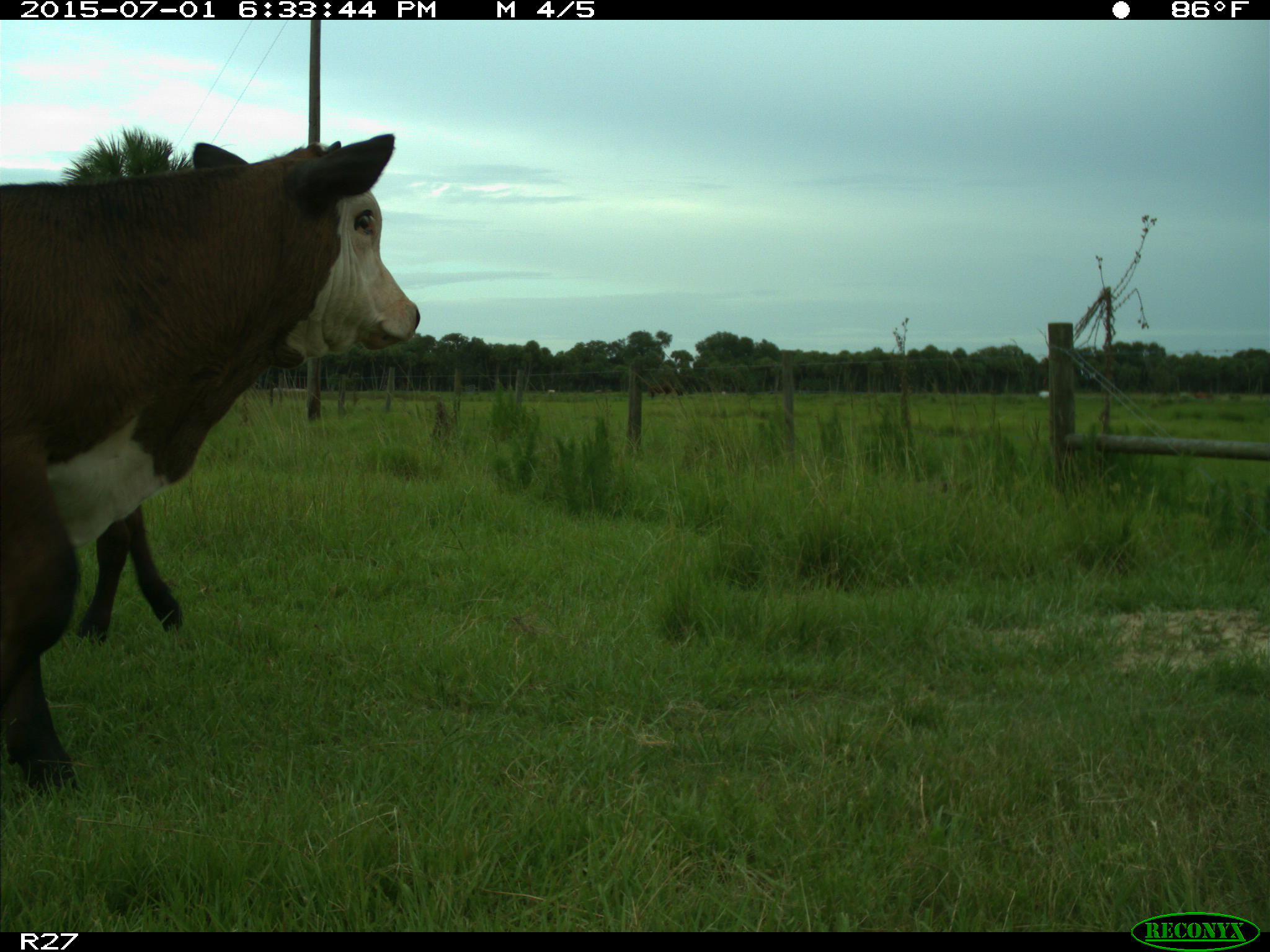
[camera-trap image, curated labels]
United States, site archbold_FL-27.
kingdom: Animalia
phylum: Chordata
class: Mammalia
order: Artiodactyla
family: Bovidae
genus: Bos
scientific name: Bos taurus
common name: domestic cow